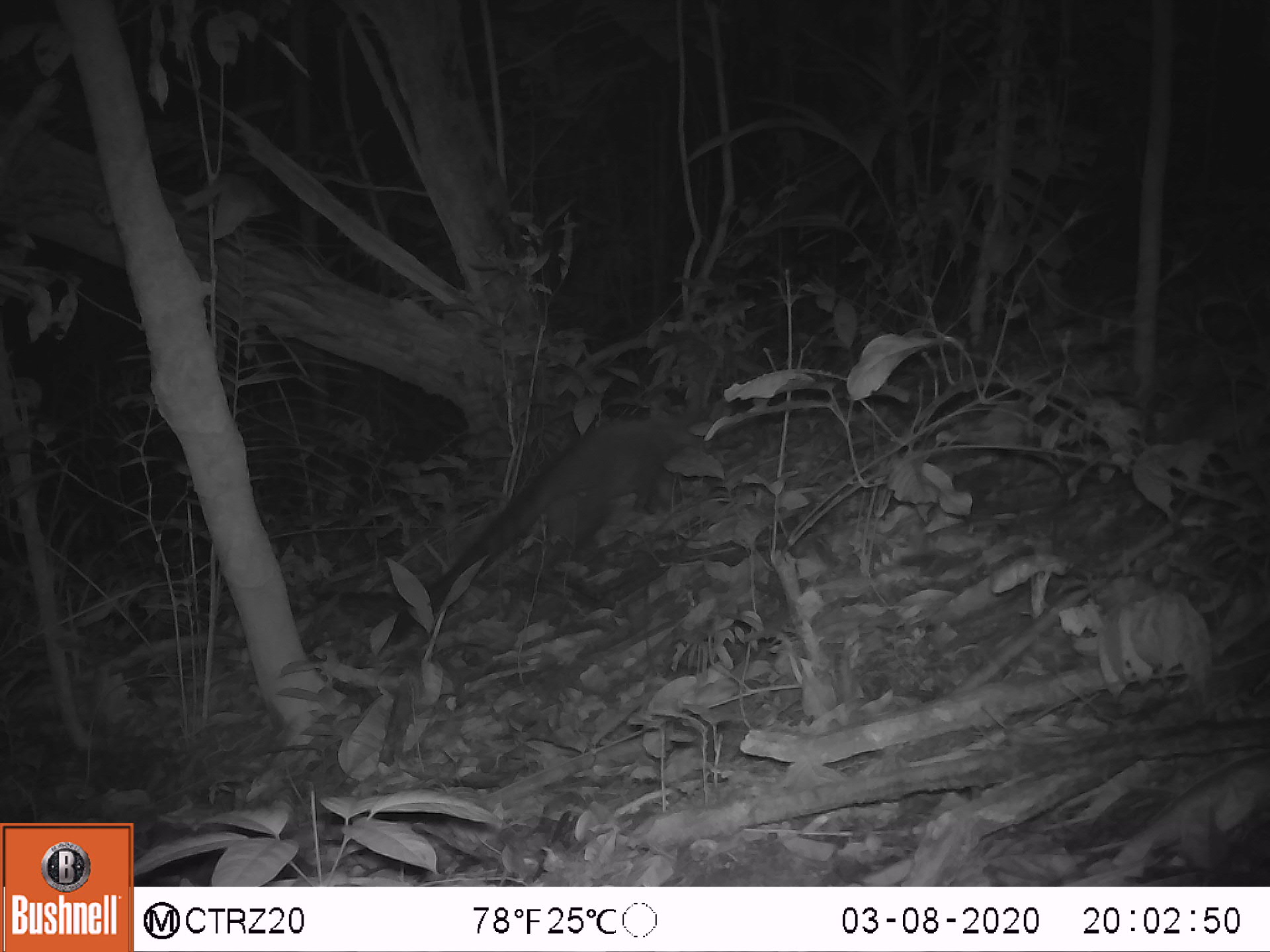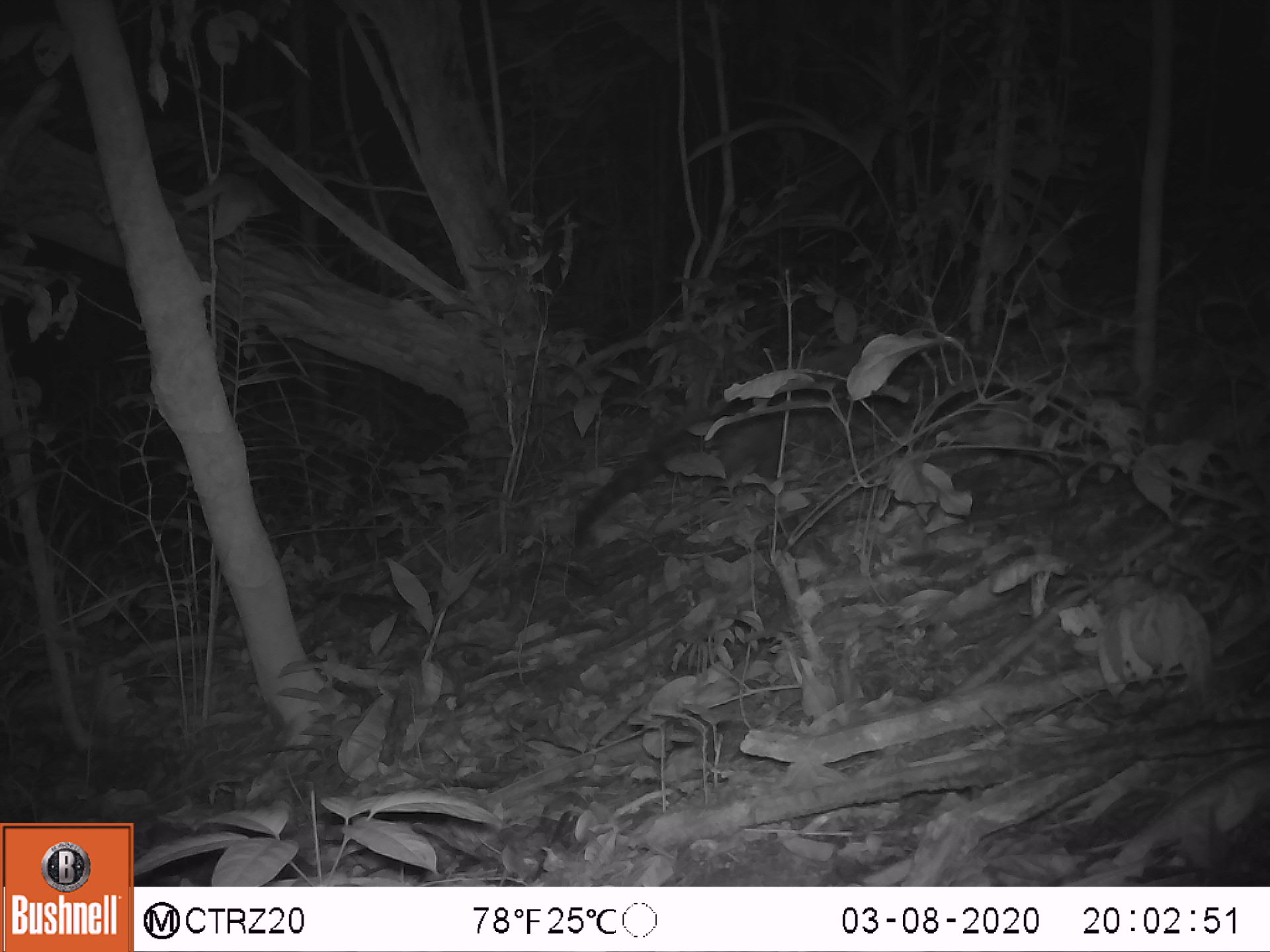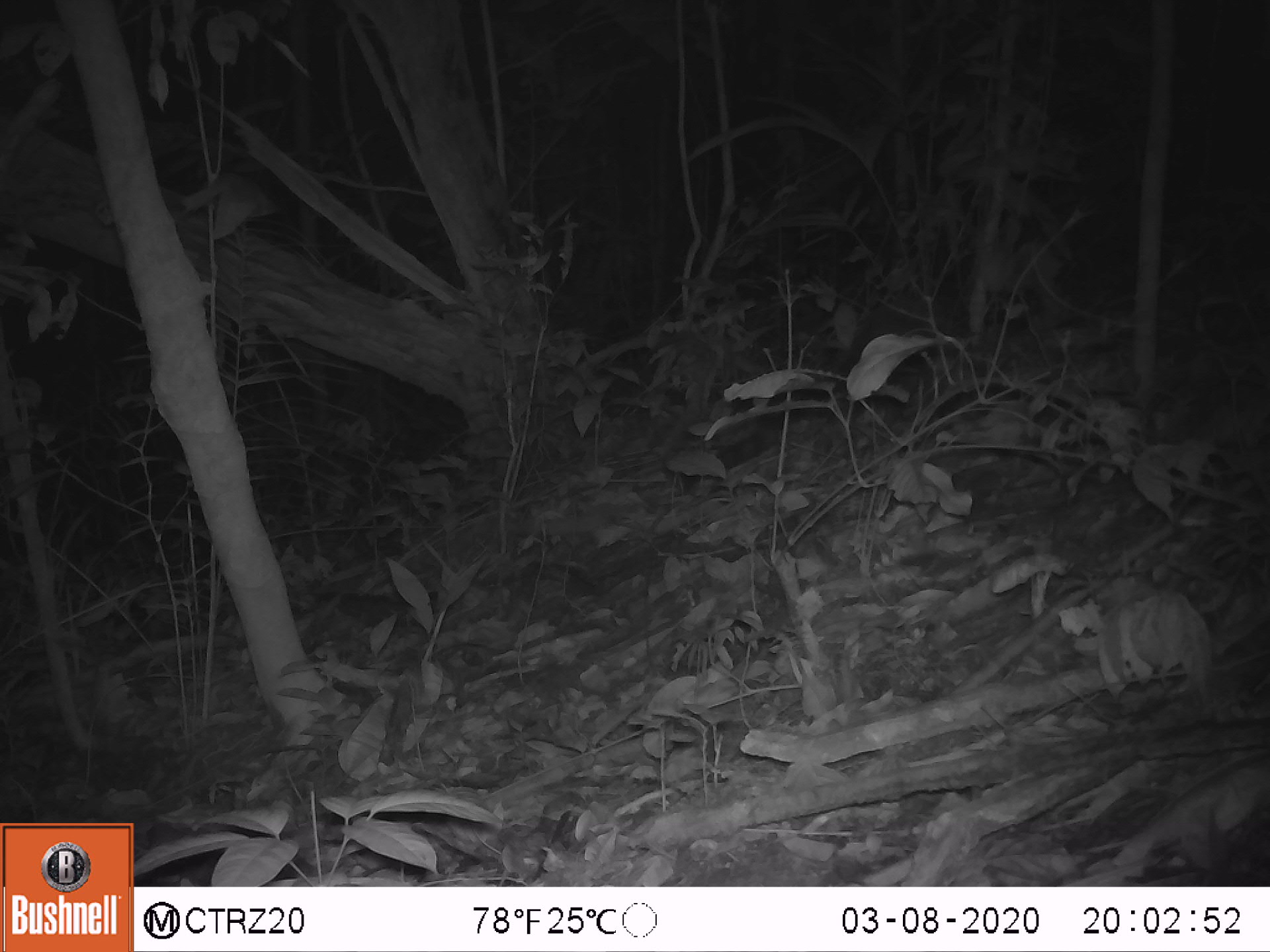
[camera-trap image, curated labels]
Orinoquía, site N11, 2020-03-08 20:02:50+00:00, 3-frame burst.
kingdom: Animalia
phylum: Chordata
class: Mammalia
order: Carnivora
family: Procyonidae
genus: Nasua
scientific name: Nasua nasua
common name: south american coati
South american coati (Nasua nasua).